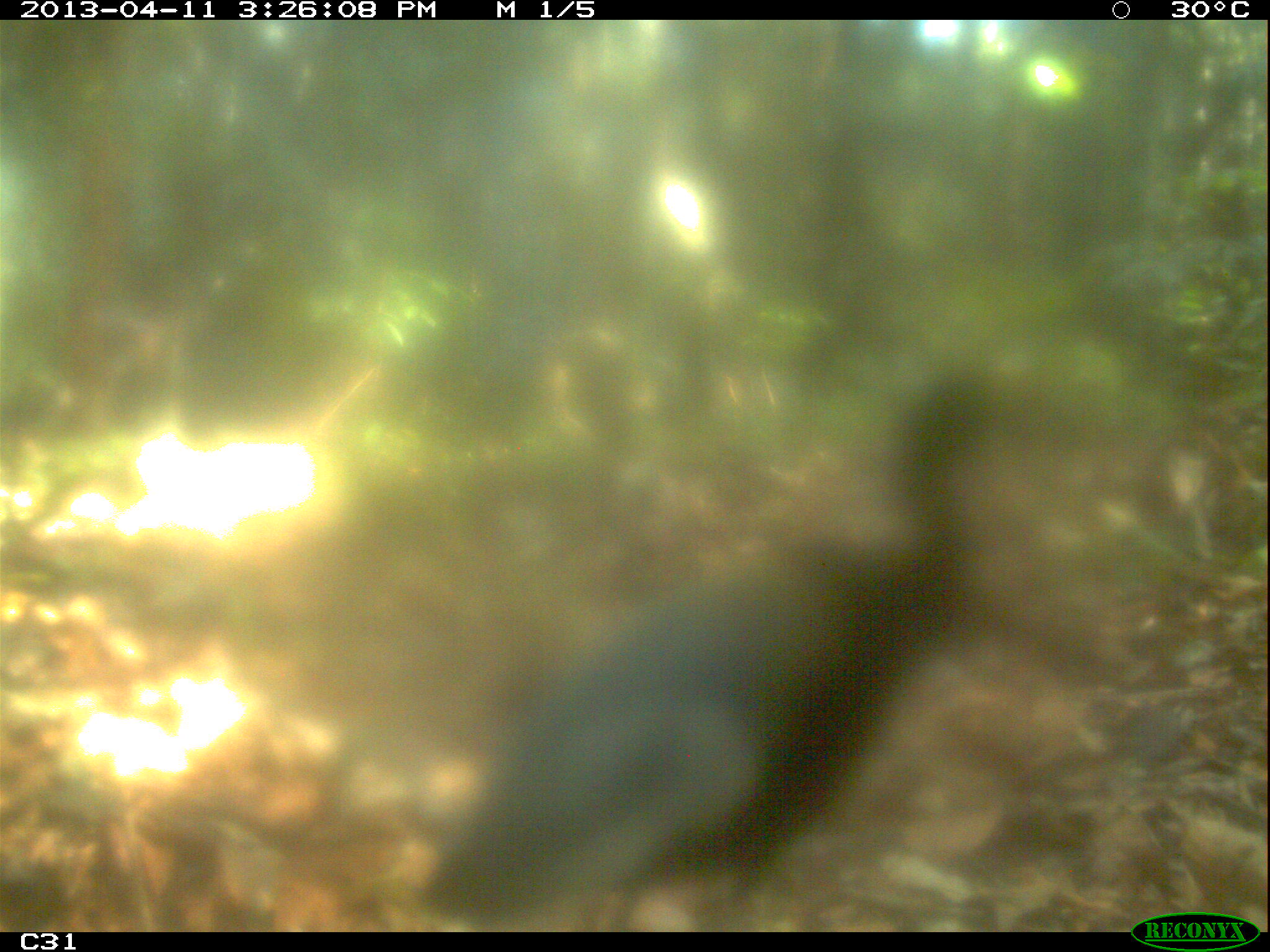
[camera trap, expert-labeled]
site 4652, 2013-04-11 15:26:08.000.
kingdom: Animalia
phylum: Chordata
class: Aves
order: Gruiformes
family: Psophiidae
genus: Psophia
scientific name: Psophia crepitans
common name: gray-winged trumpeter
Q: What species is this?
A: Psophia crepitans (gray-winged trumpeter).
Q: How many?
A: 2.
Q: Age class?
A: Adult.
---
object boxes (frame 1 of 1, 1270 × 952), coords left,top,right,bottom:
psophia crepitans: 418,368,1006,931